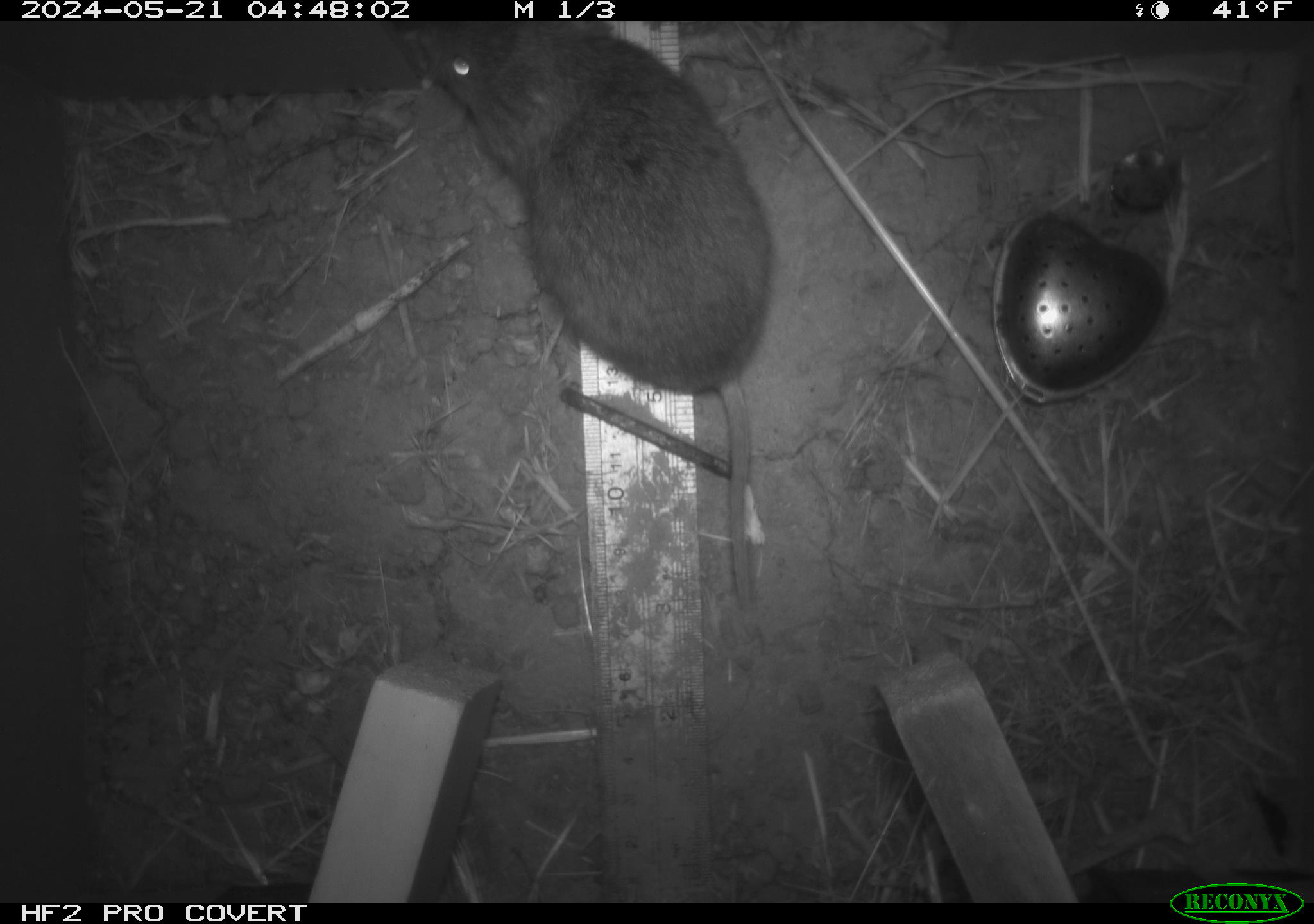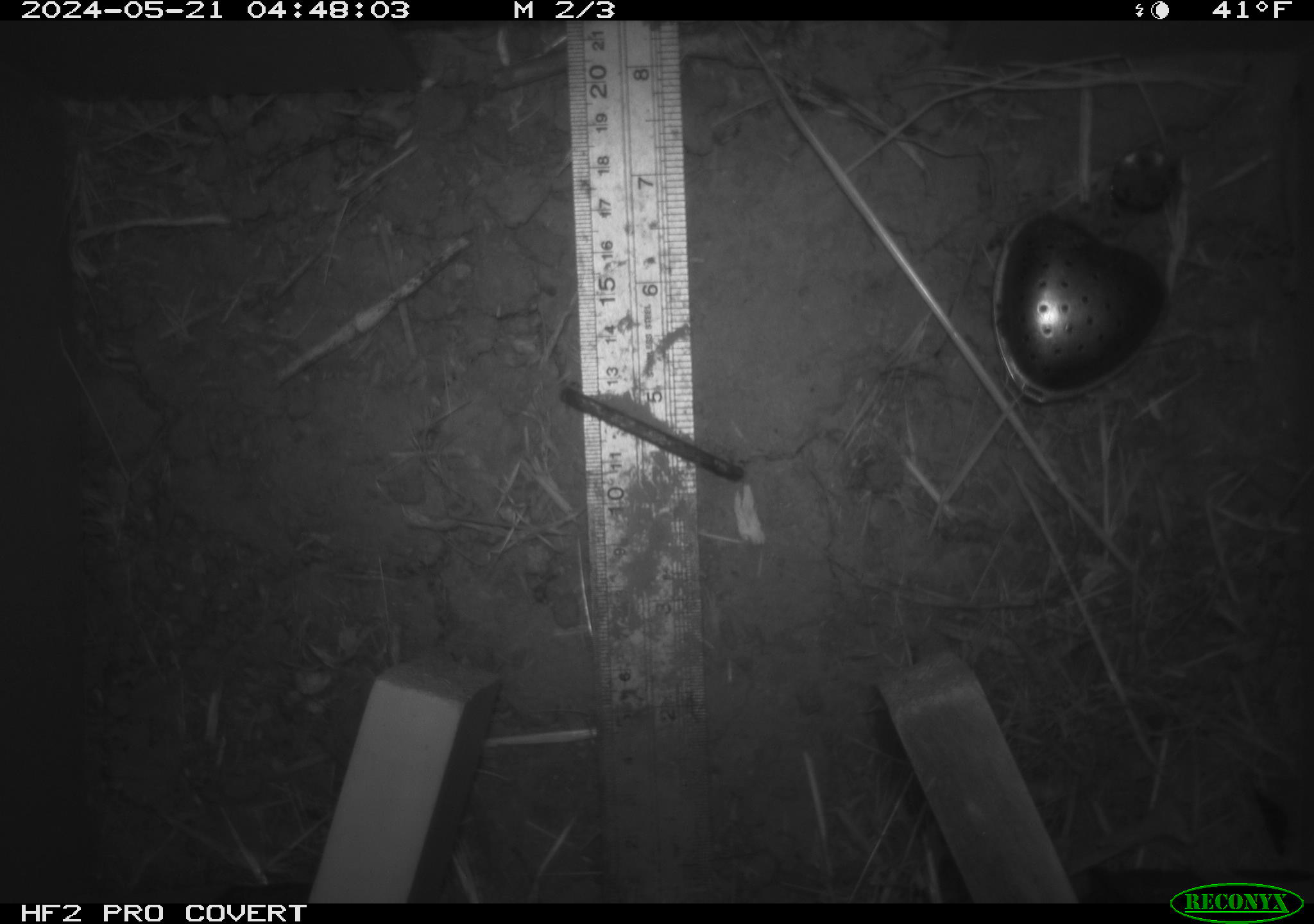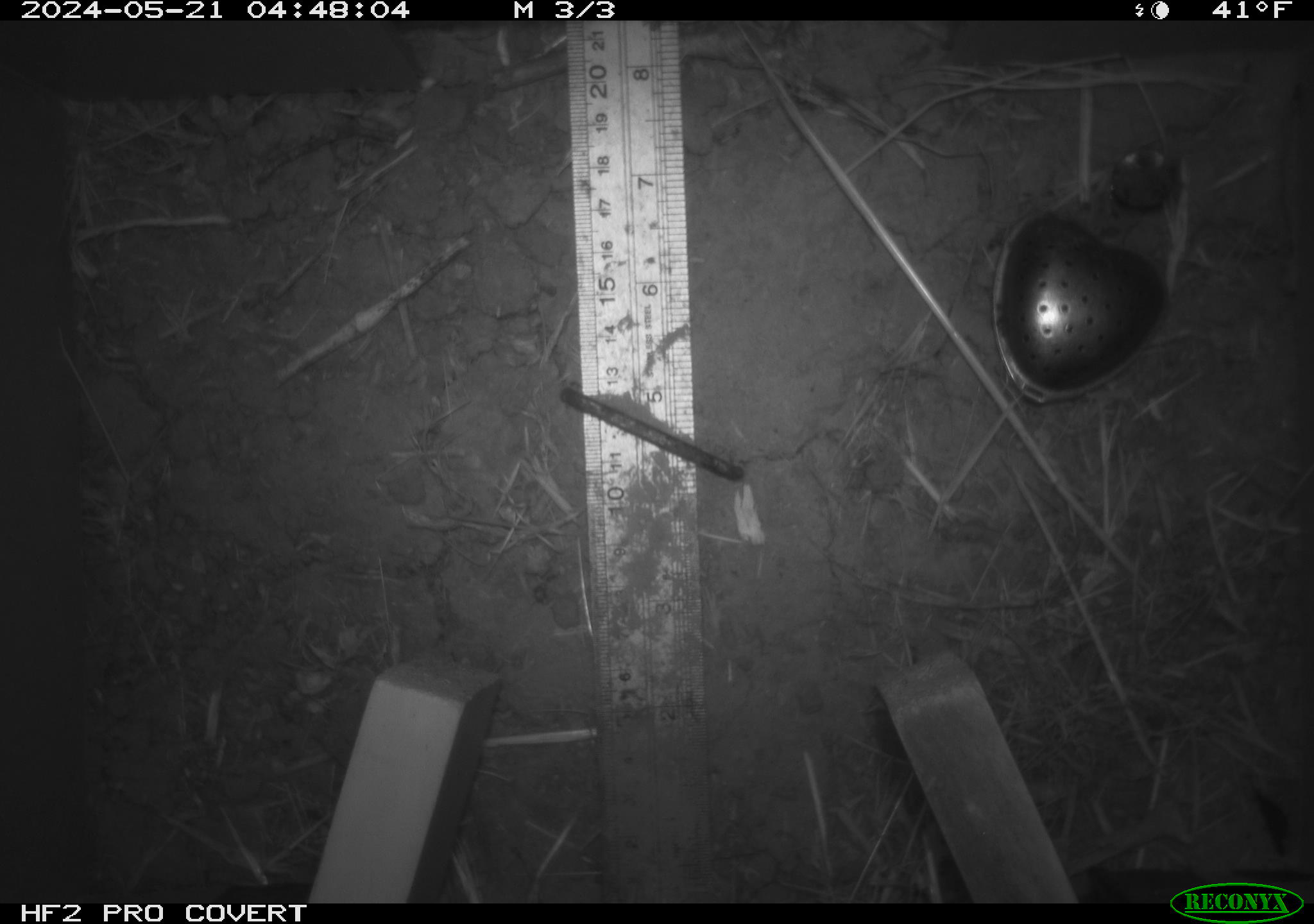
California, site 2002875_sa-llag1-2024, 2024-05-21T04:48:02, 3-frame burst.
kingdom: Animalia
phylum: Chordata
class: Mammalia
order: Rodentia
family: Cricetidae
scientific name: Arvicolinae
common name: voles, lemmings, and muskrats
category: arvicolinae subfamily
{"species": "arvicolinae subfamily (voles, lemmings, and muskrats) (Arvicolinae)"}